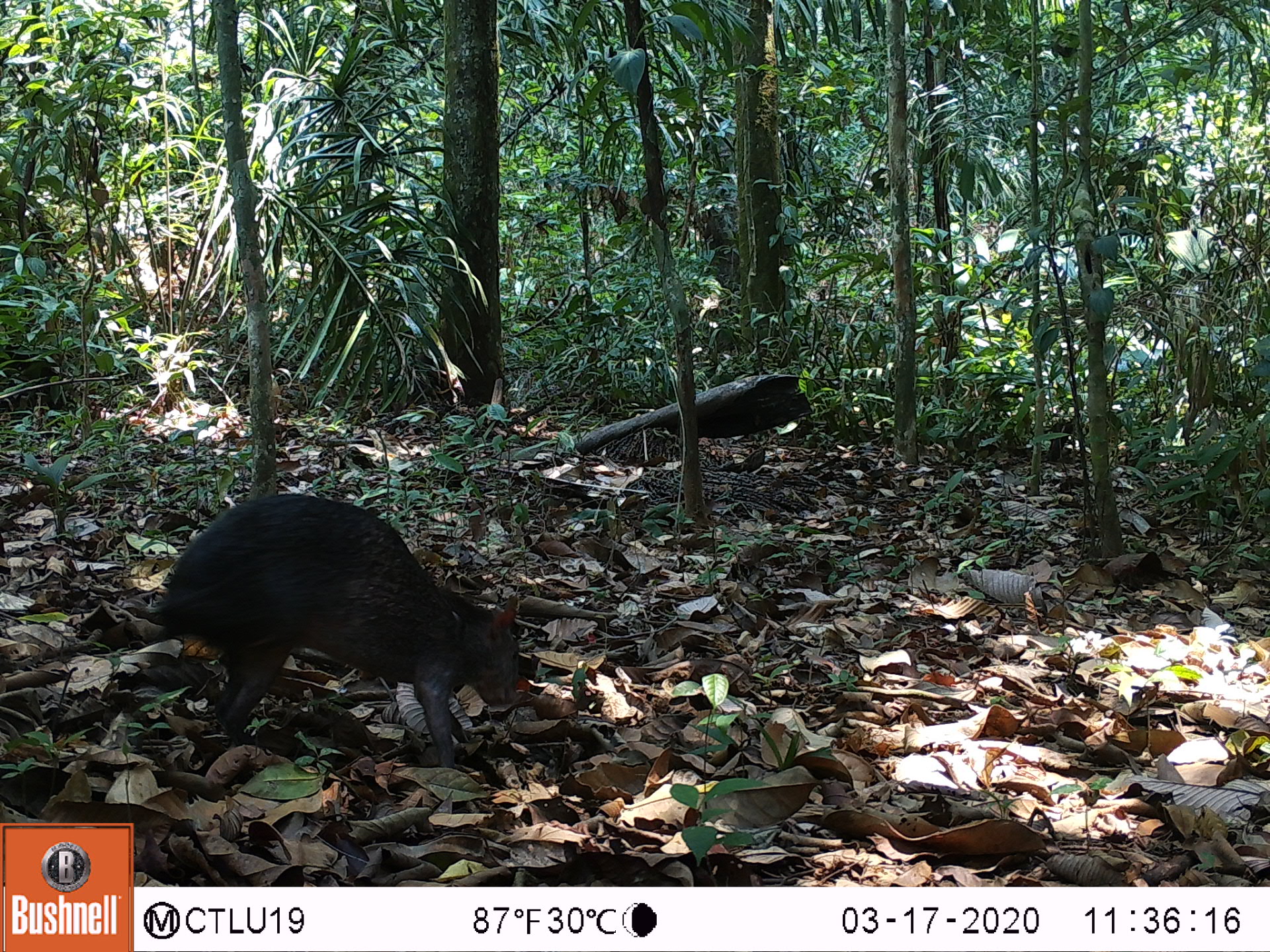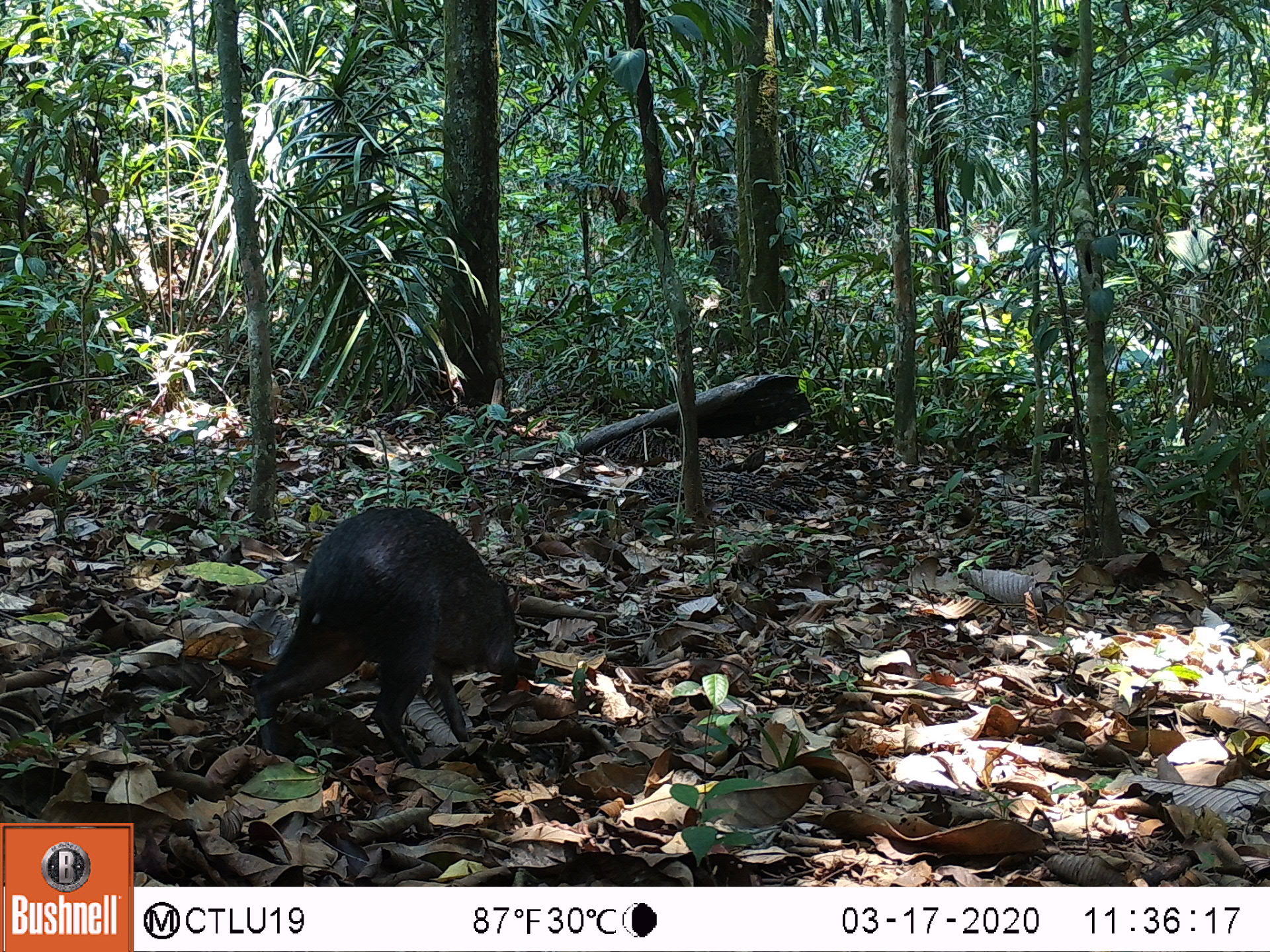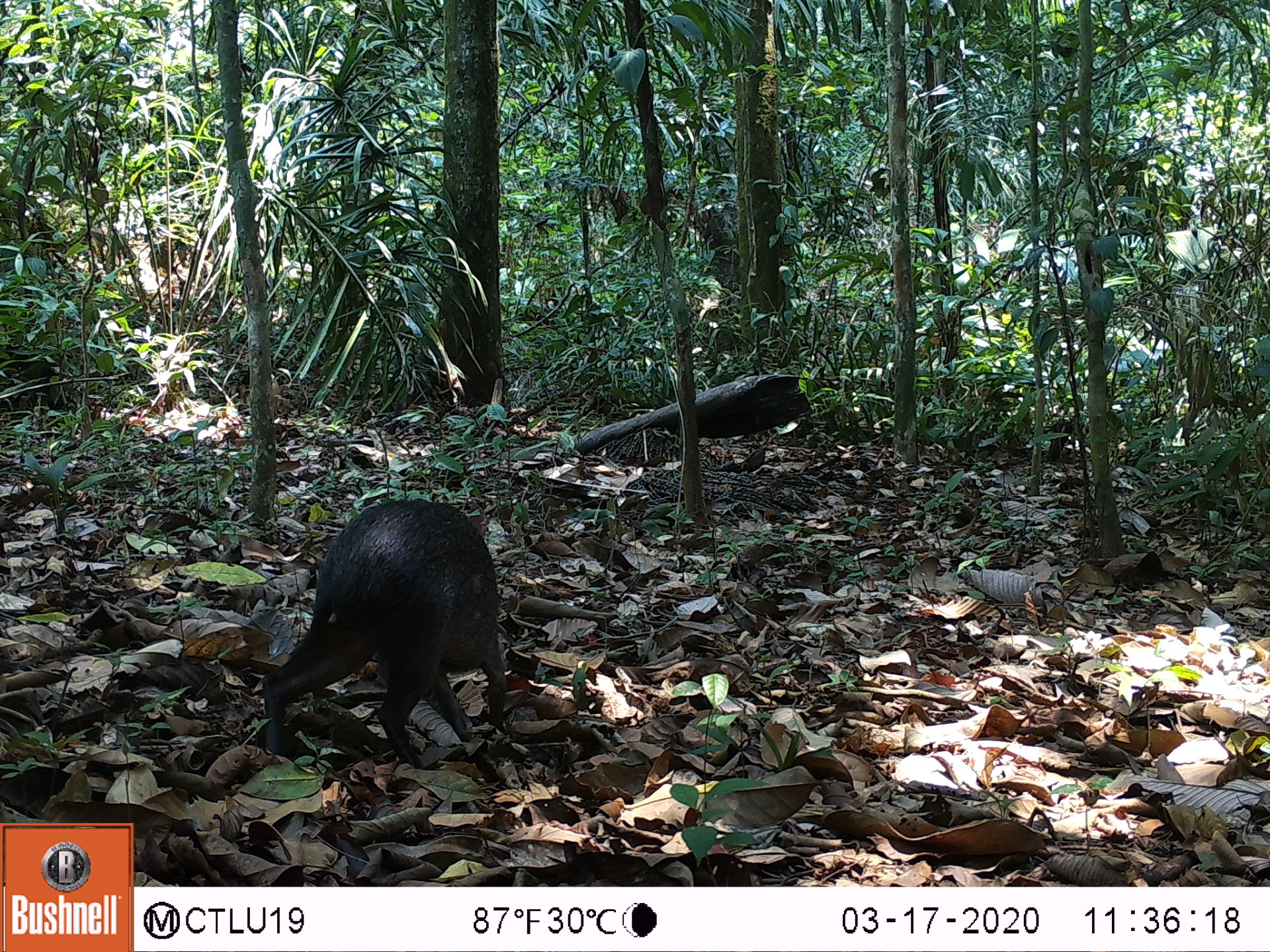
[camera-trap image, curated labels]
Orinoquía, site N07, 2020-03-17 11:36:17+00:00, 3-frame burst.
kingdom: Animalia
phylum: Chordata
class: Mammalia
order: Rodentia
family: Dasyproctidae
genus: Dasyprocta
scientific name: Dasyprocta fuliginosa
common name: black agouti